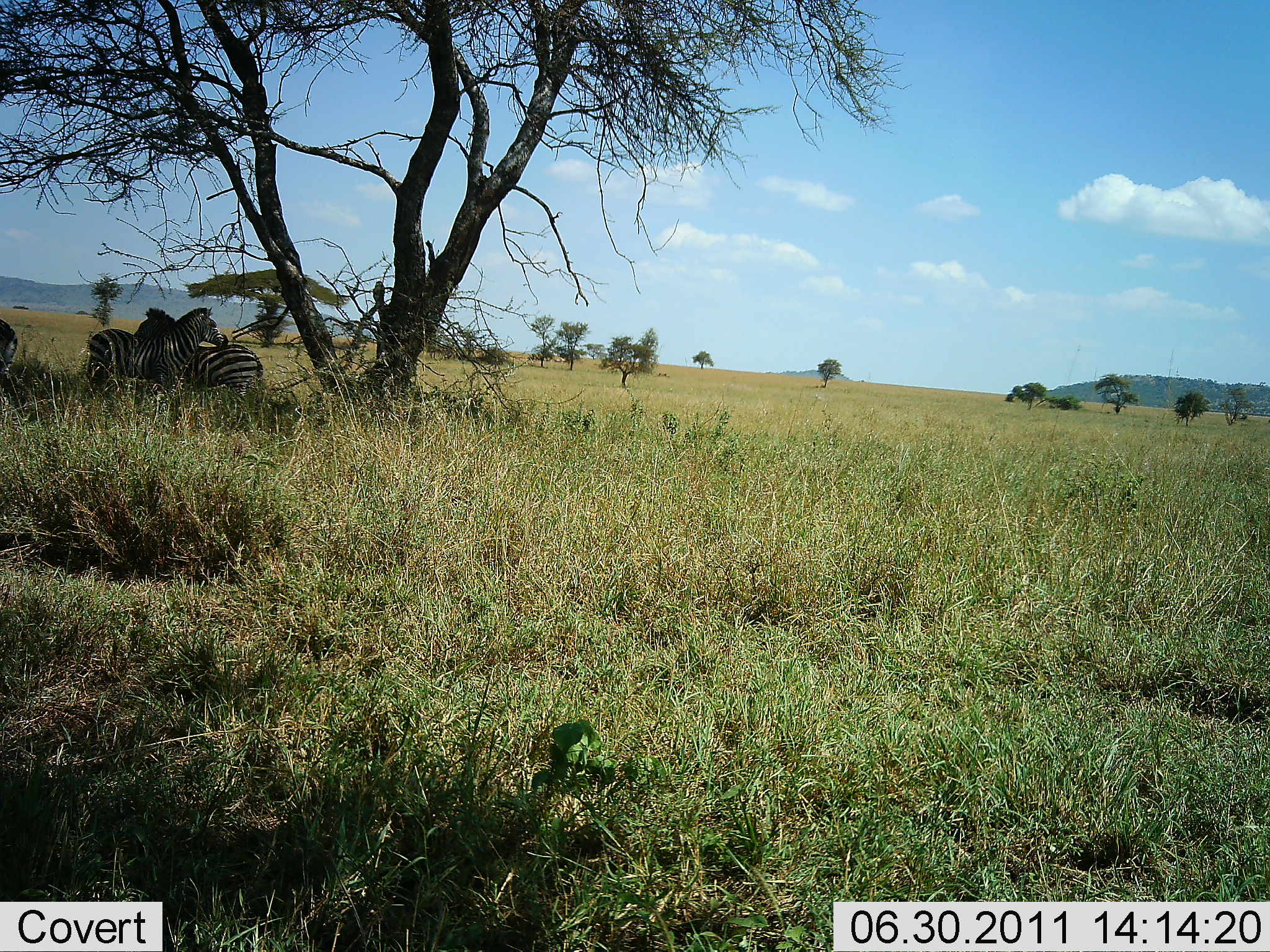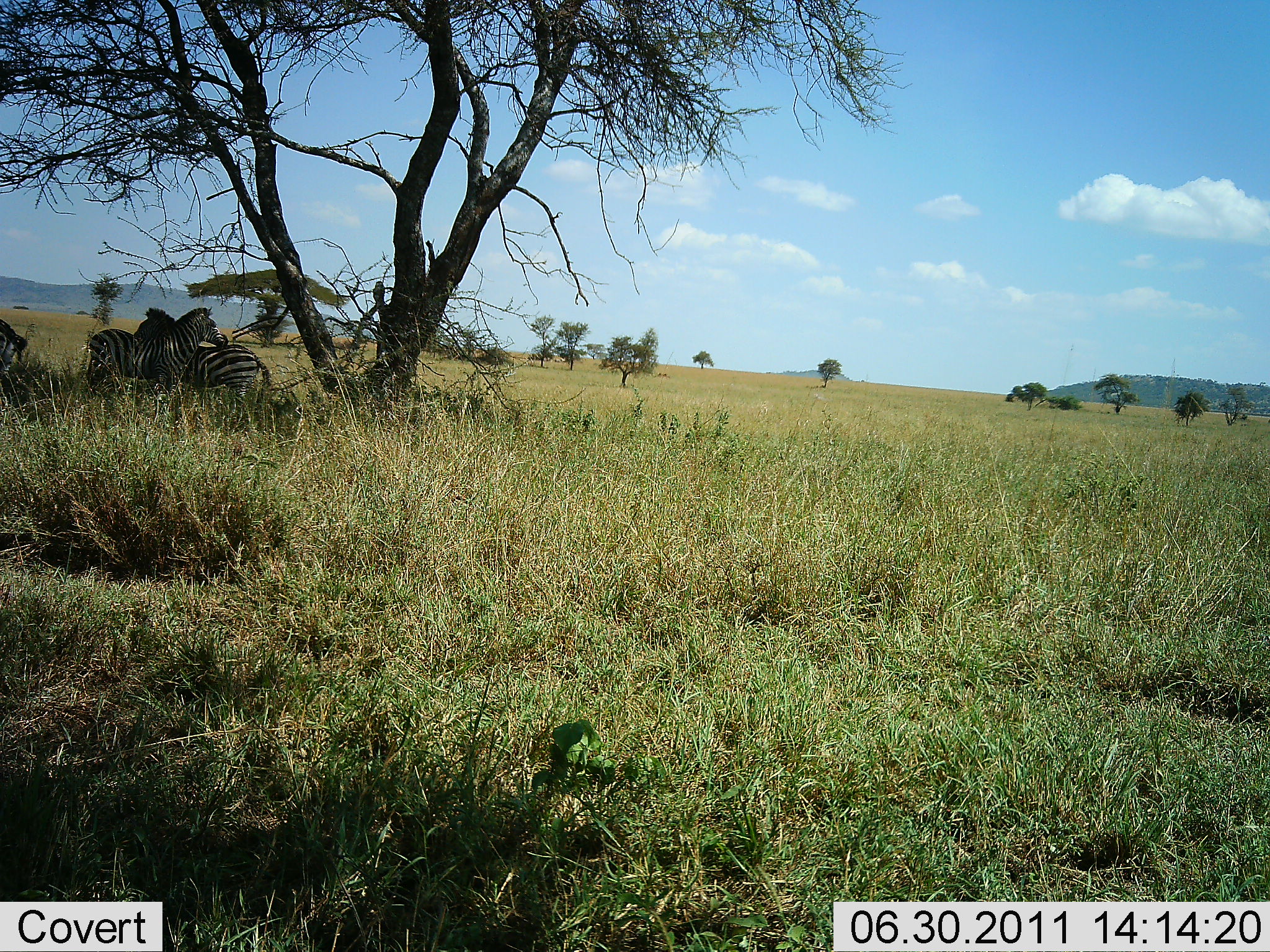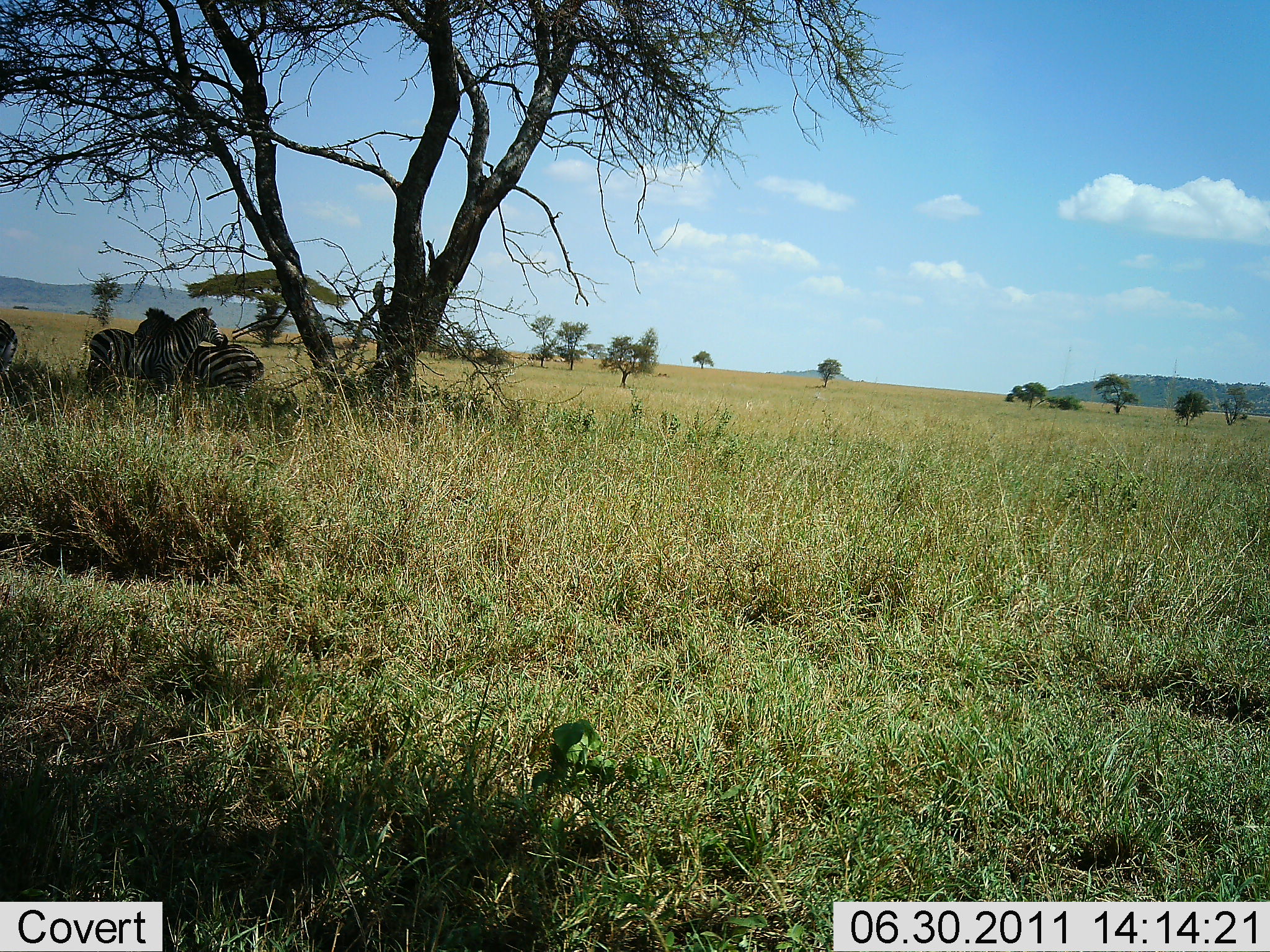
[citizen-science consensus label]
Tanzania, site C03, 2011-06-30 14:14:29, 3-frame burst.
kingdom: Animalia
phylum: Chordata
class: Mammalia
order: Perissodactyla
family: Equidae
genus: Equus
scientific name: Equus quagga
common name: plains zebra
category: zebra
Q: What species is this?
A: Zebra (plains zebra) (Equus quagga).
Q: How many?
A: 3.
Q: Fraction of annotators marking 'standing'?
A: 64%.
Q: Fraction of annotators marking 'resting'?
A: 64%.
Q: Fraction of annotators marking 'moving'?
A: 0%.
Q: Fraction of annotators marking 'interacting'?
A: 36%.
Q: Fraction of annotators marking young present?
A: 0%.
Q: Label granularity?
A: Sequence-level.